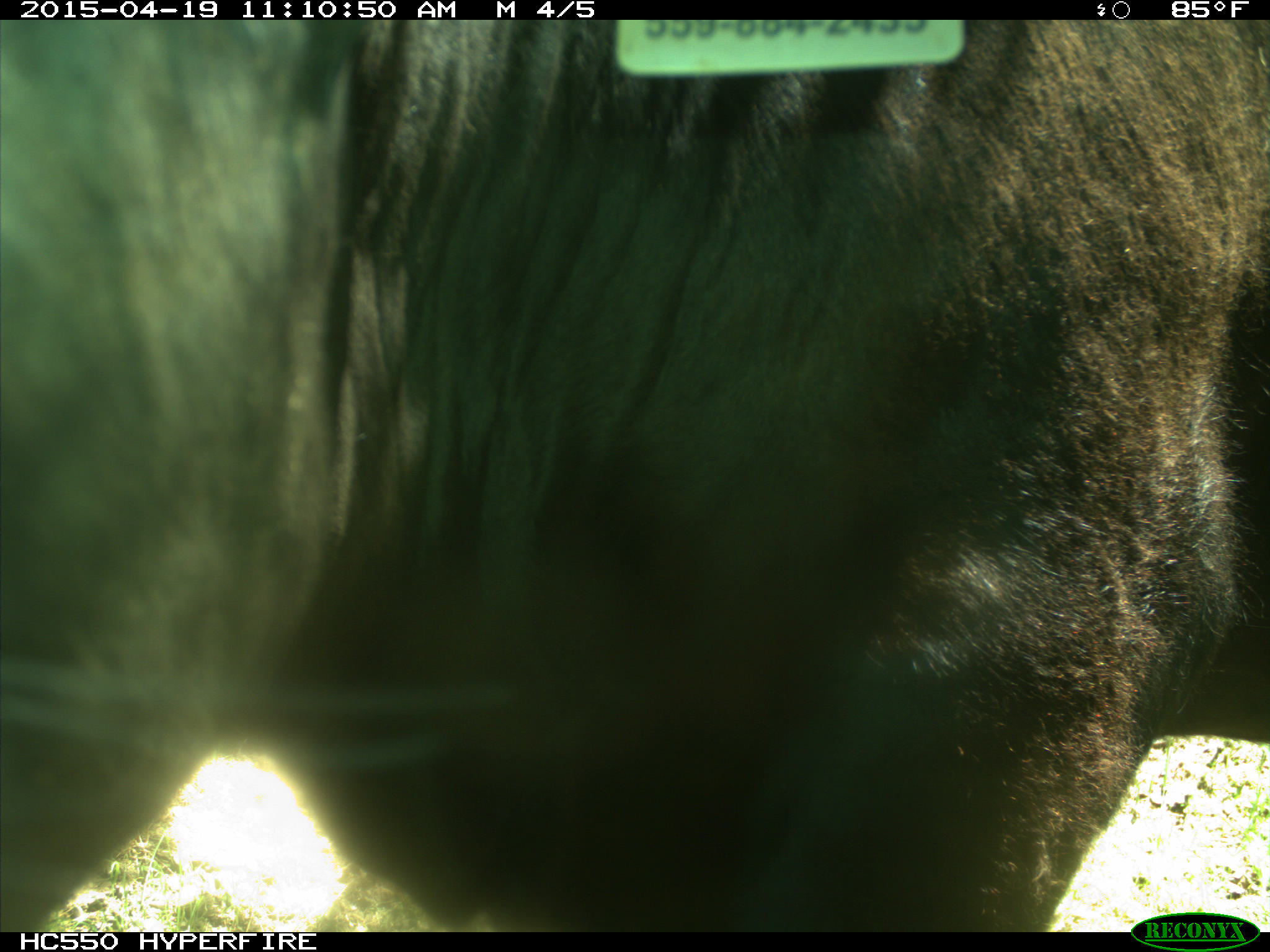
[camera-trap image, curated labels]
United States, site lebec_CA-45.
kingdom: Animalia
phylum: Chordata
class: Mammalia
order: Artiodactyla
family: Bovidae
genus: Bos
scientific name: Bos taurus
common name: domestic cow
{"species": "Bos taurus (domestic cow)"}